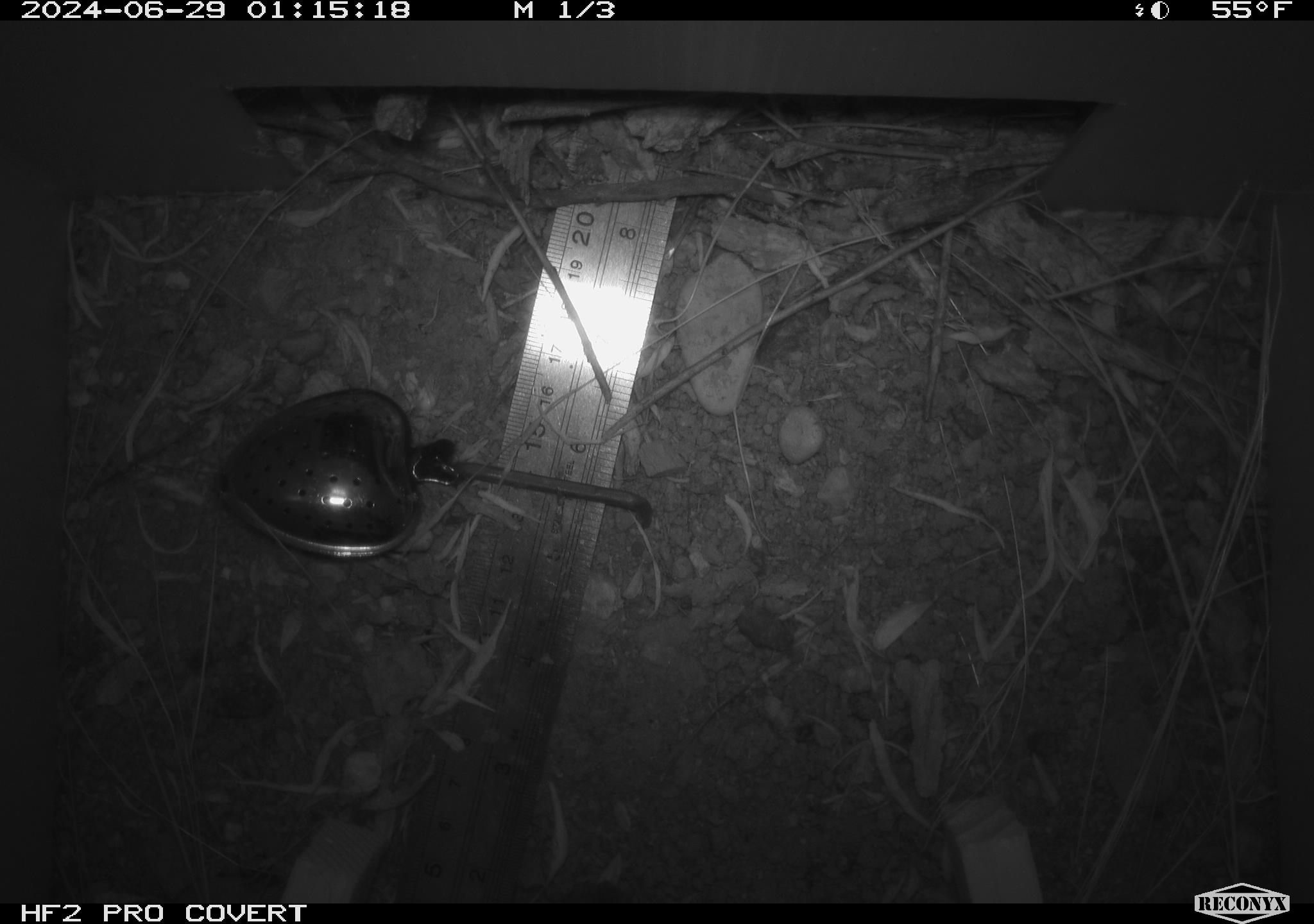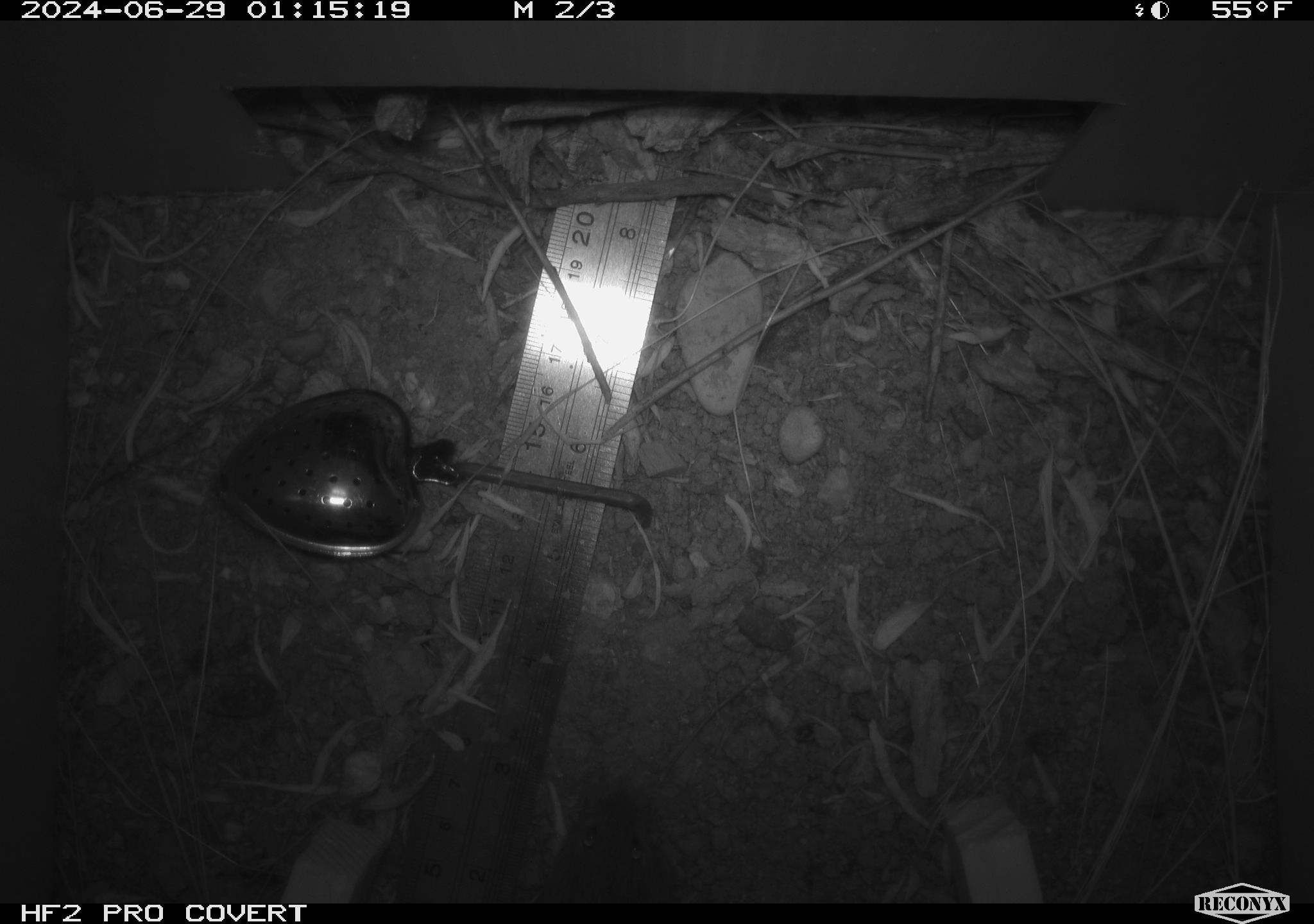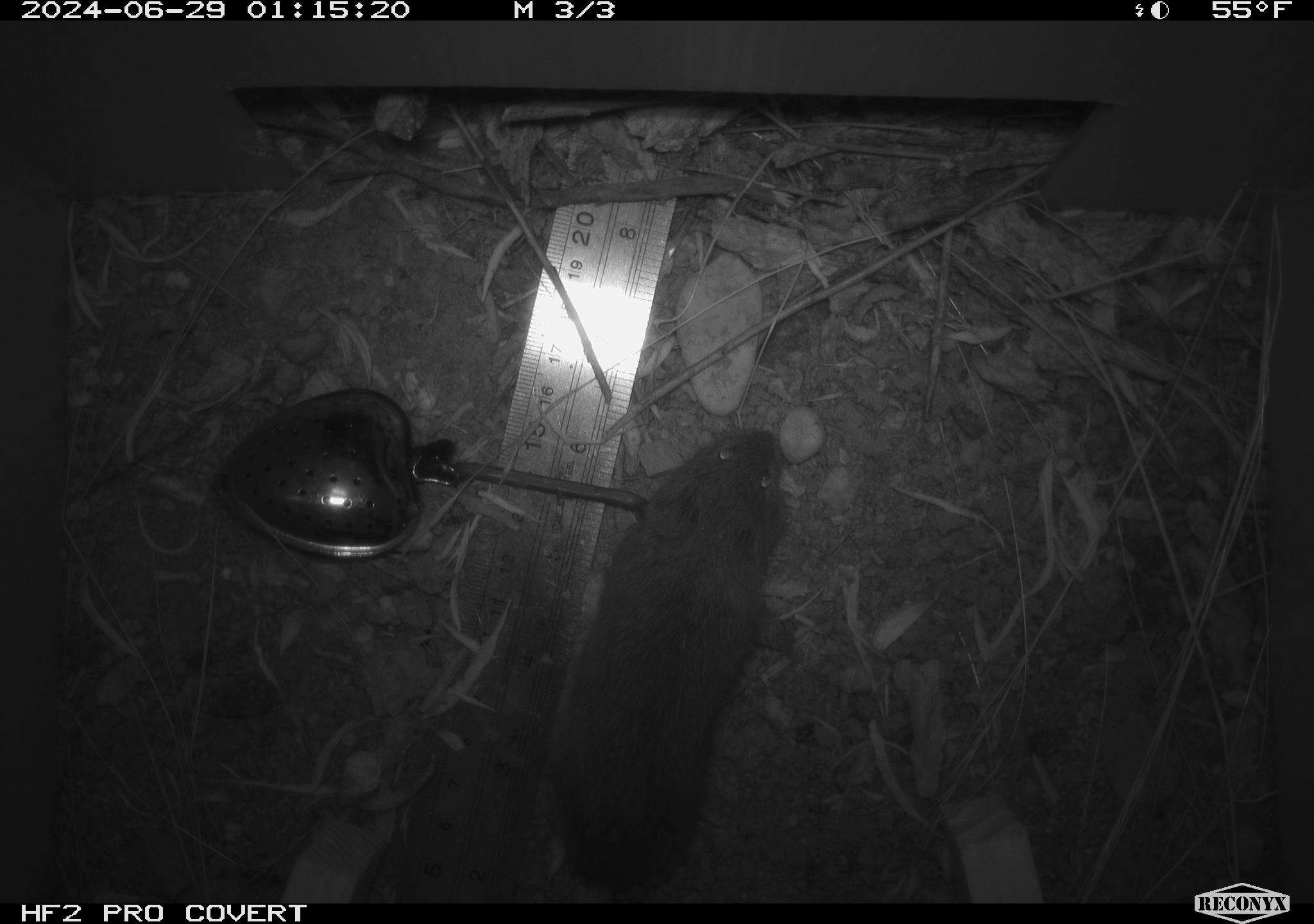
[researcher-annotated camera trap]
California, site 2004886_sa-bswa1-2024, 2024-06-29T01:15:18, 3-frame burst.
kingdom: Animalia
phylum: Chordata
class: Mammalia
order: Rodentia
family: Cricetidae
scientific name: Arvicolinae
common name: voles, lemmings, and muskrats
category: arvicolinae subfamily